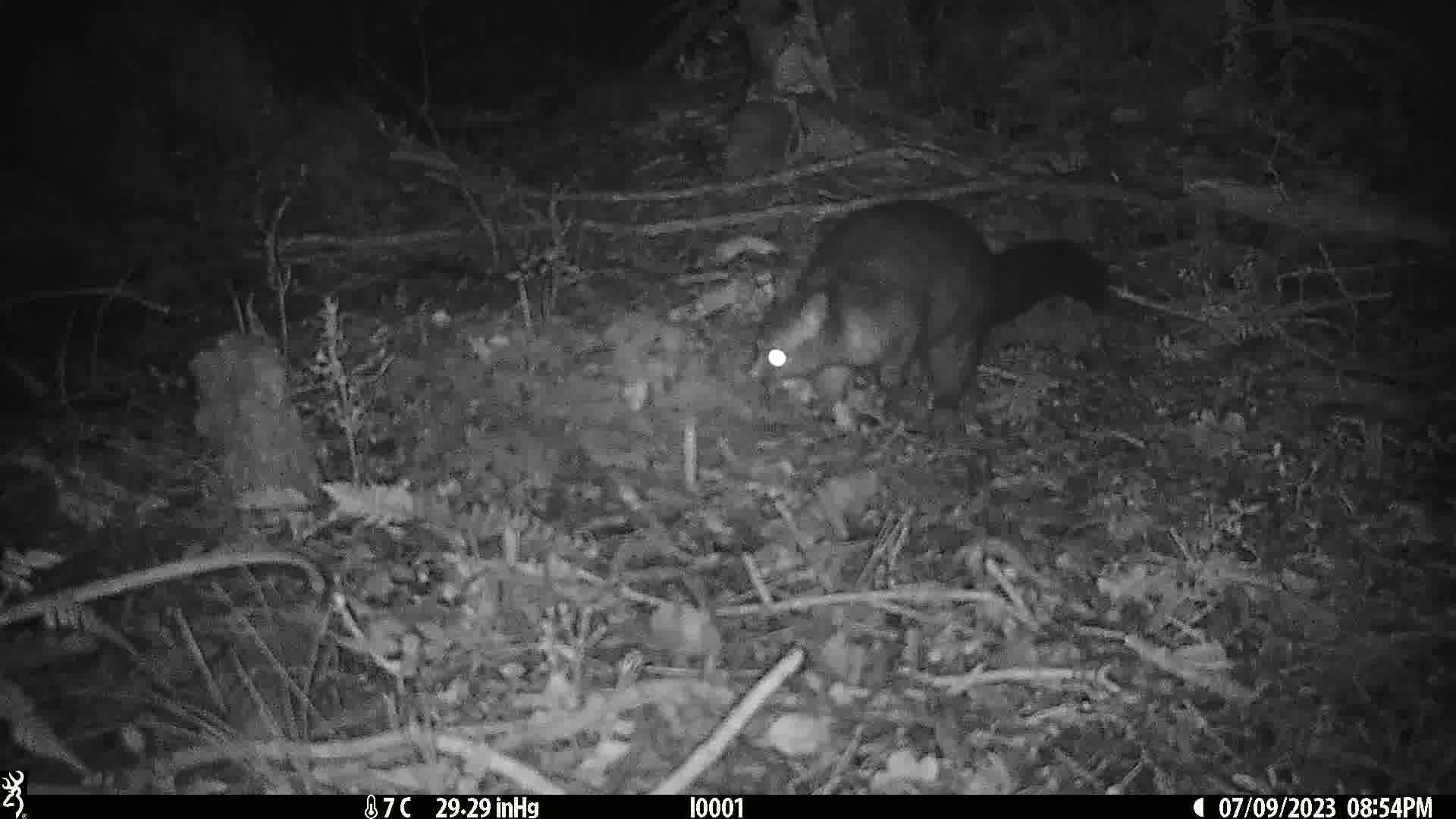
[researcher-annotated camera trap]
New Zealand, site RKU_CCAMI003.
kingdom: Animalia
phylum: Chordata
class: Mammalia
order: Diprotodontia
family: Phalangeridae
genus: Trichosurus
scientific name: Trichosurus vulpecula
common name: common brushtail possum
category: possum